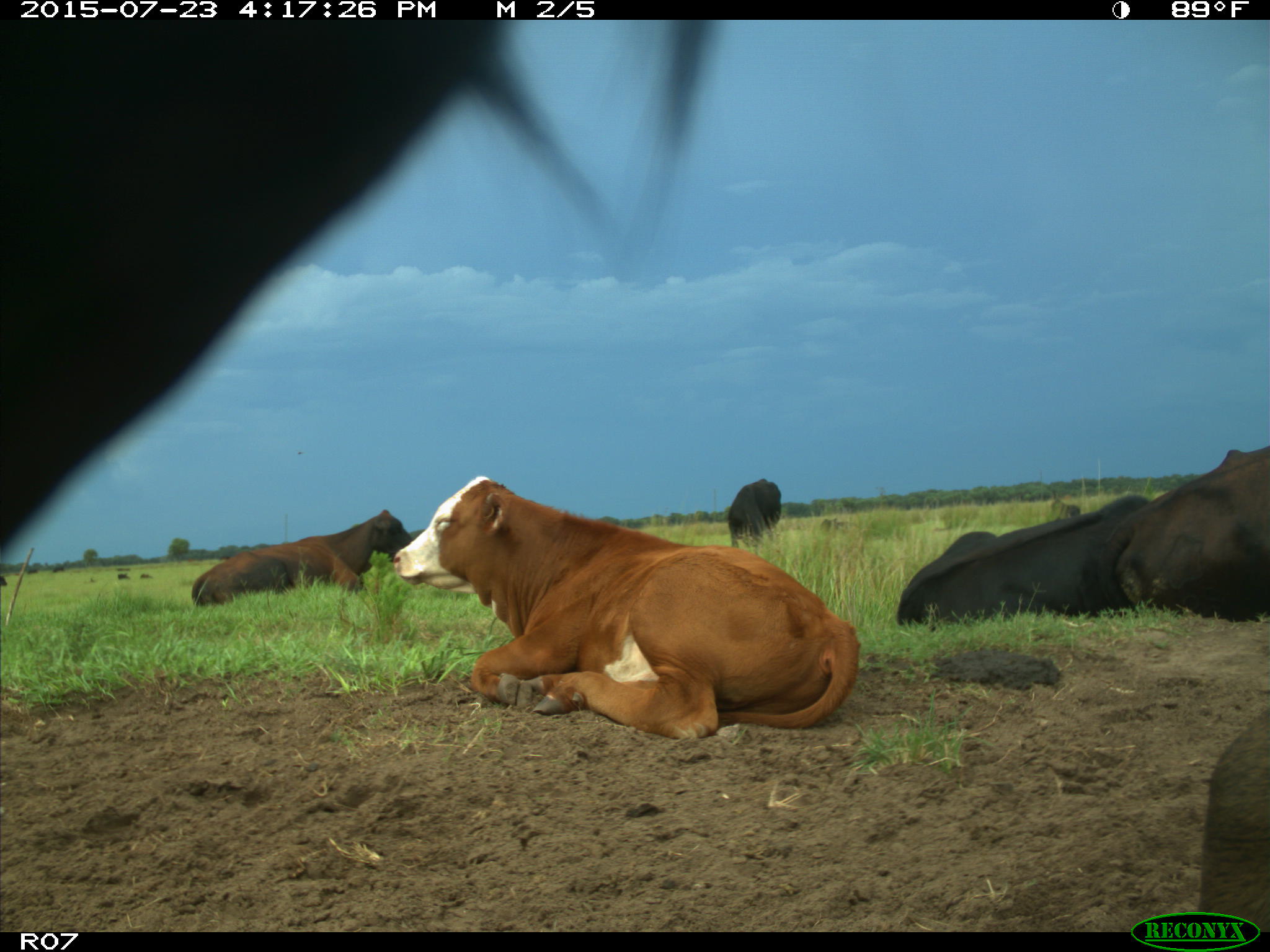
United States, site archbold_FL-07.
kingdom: Animalia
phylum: Chordata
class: Mammalia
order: Artiodactyla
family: Bovidae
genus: Bos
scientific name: Bos taurus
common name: domestic cow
Bos taurus (domestic cow).